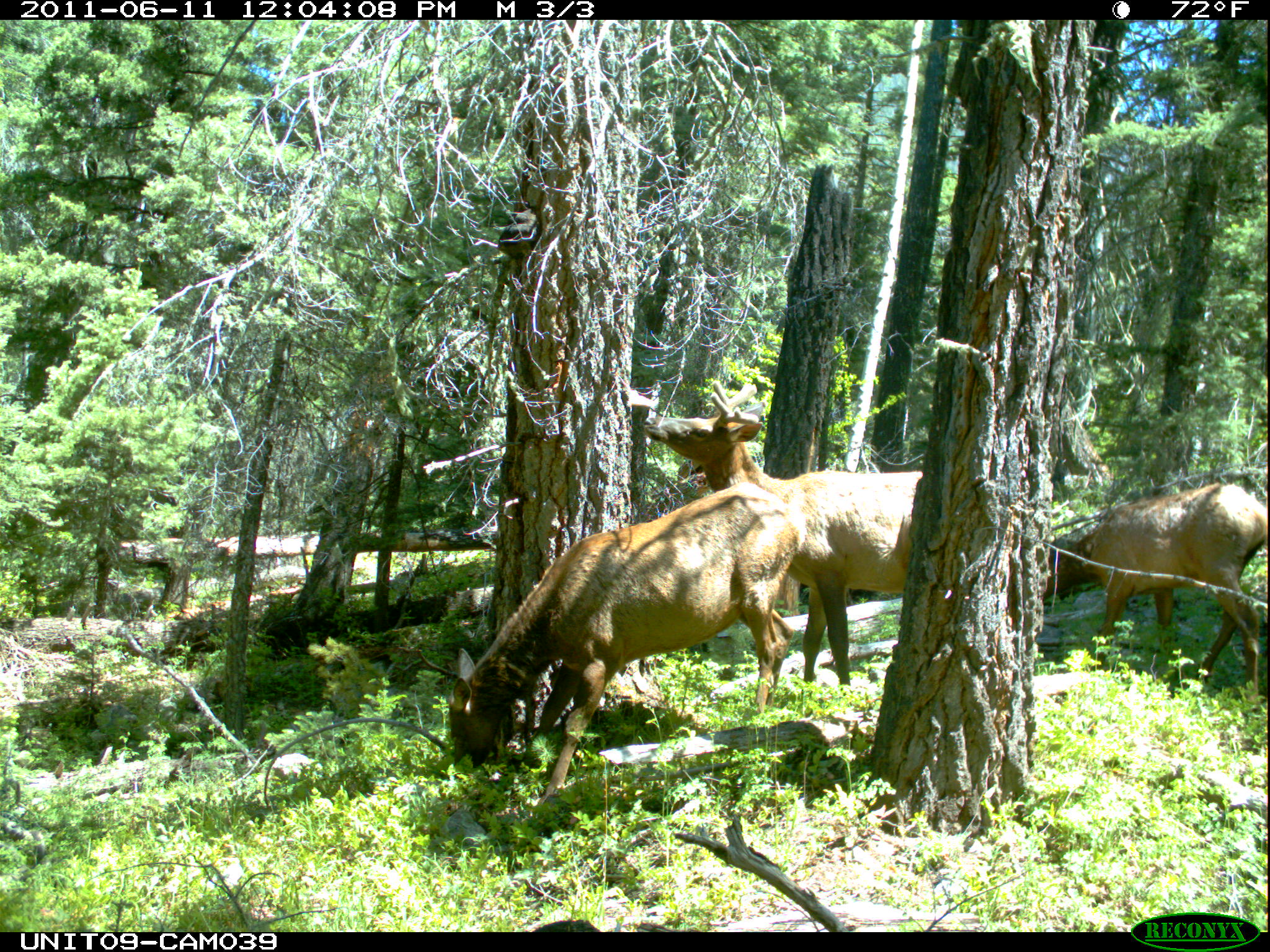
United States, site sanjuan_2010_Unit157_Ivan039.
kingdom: Animalia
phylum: Chordata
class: Mammalia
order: Artiodactyla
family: Cervidae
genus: Cervus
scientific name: Cervus elaphus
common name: red deer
Cervus elaphus (red deer).